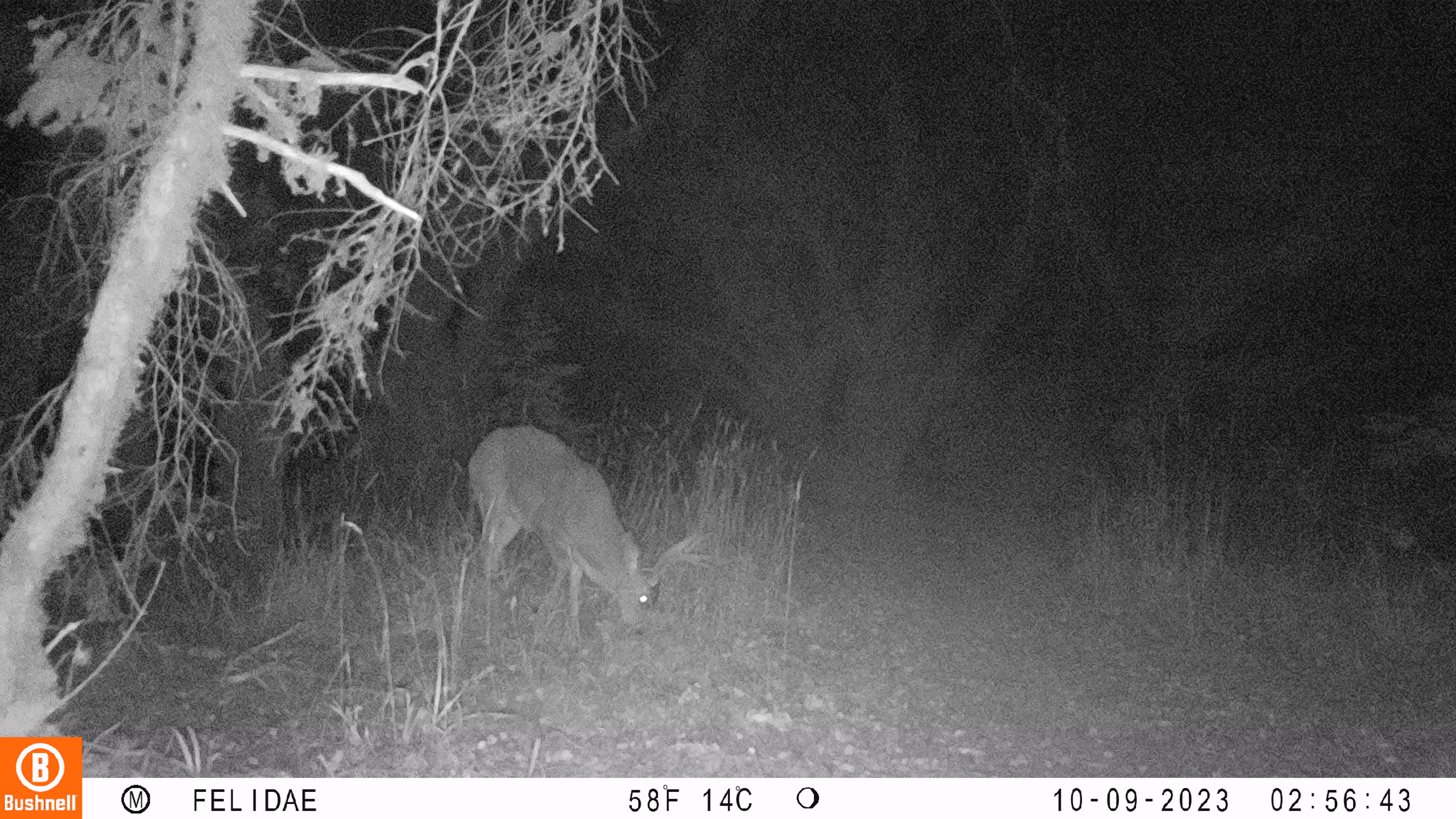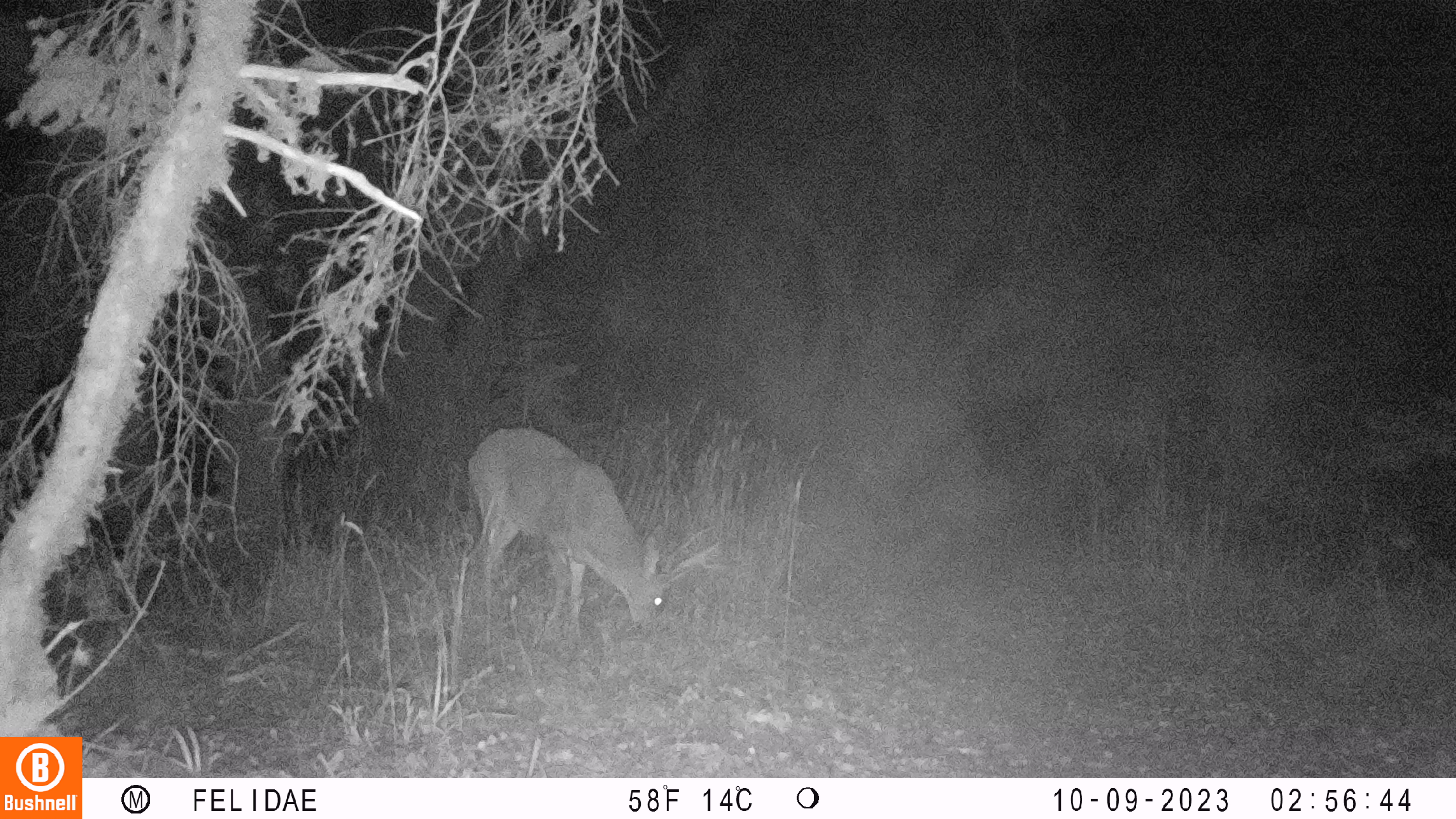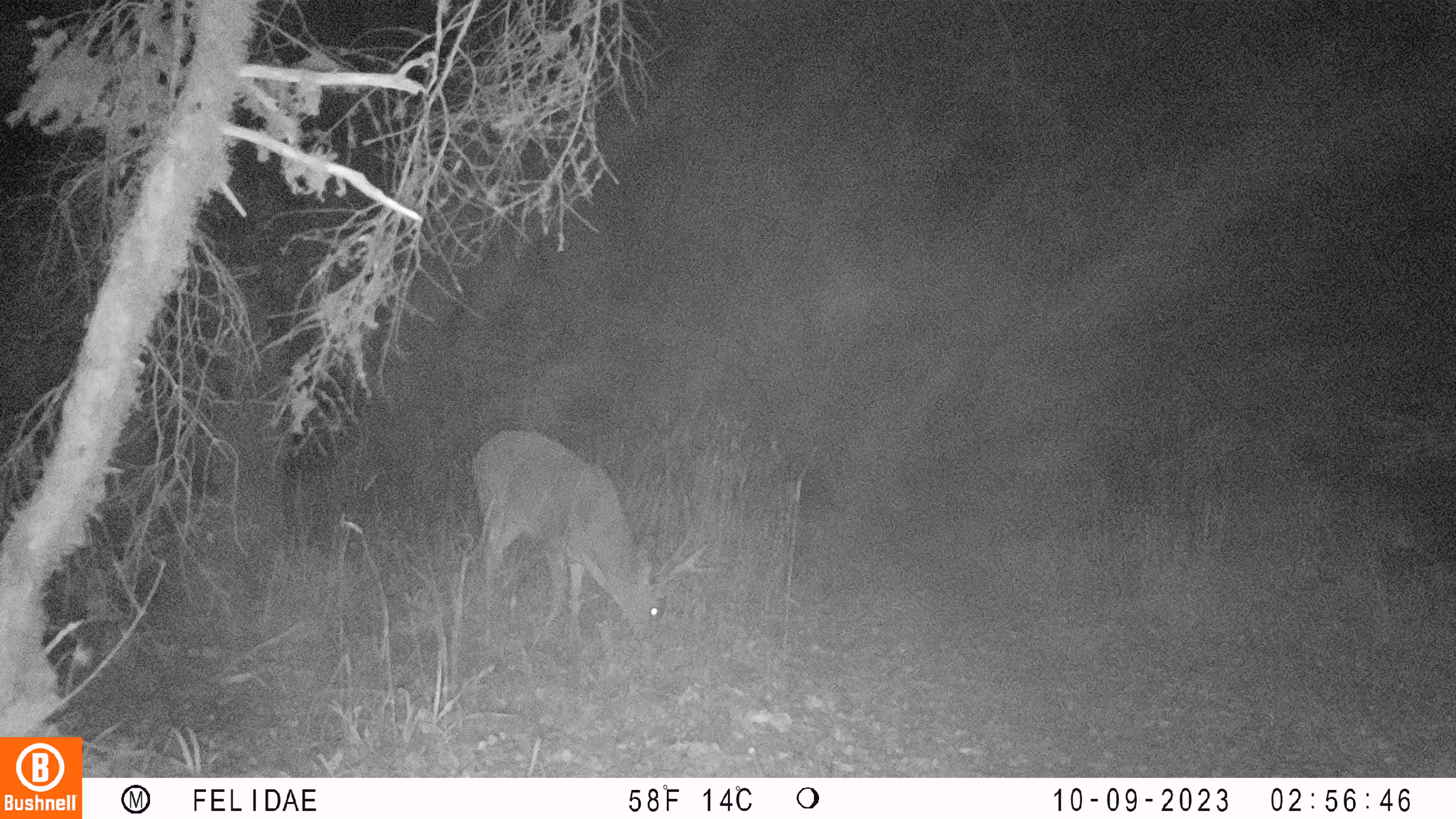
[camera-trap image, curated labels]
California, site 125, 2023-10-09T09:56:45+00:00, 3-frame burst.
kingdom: Animalia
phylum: Chordata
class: Mammalia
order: Artiodactyla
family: Cervidae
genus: Odocoileus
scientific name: Odocoileus hemionus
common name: mule deer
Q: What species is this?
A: Mule deer (Odocoileus hemionus).